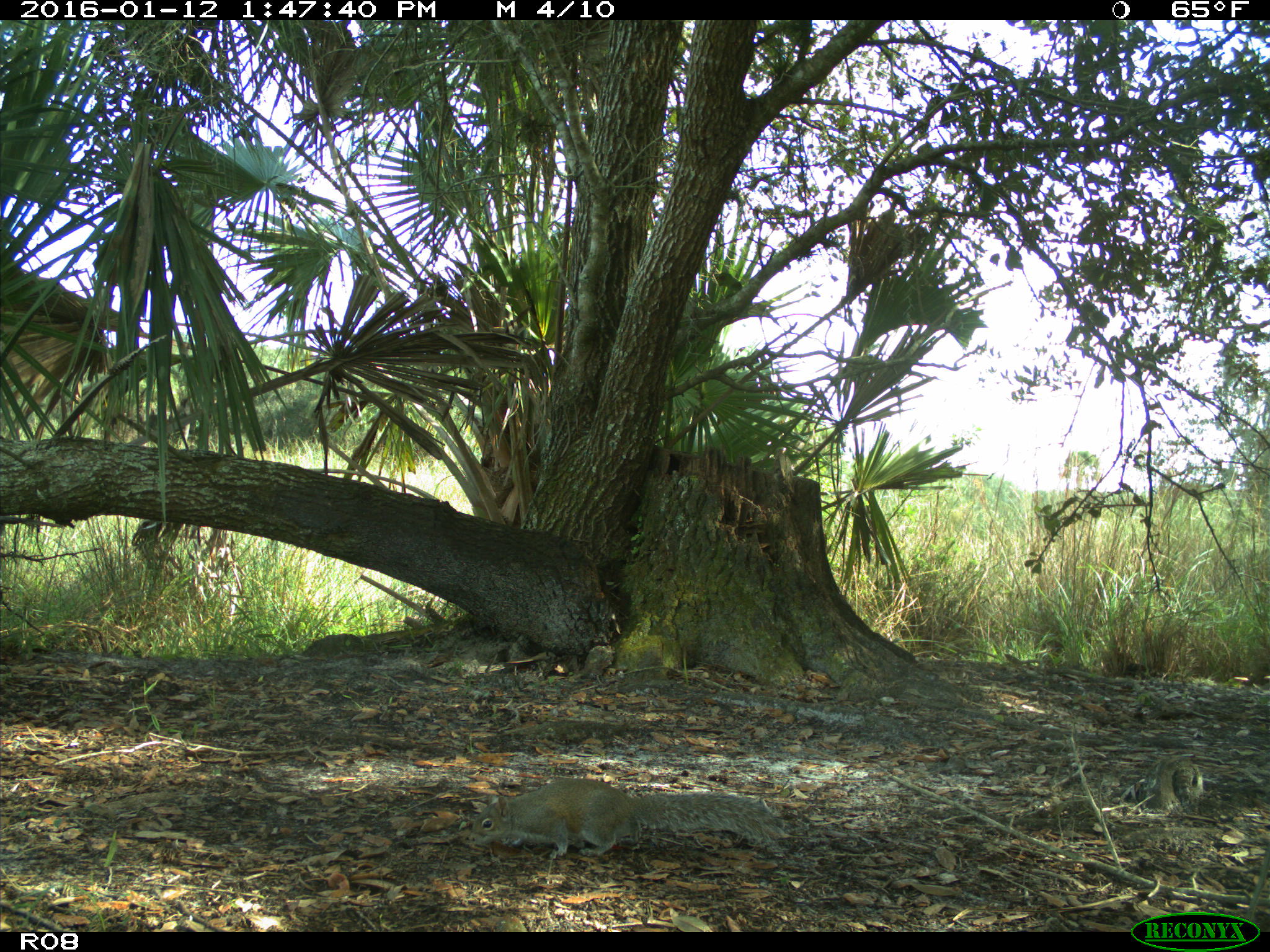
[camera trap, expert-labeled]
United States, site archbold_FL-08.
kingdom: Animalia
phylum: Chordata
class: Mammalia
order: Rodentia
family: Sciuridae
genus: Sciurus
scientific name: Sciurus carolinensis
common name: eastern gray squirrel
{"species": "Sciurus carolinensis (eastern gray squirrel)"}